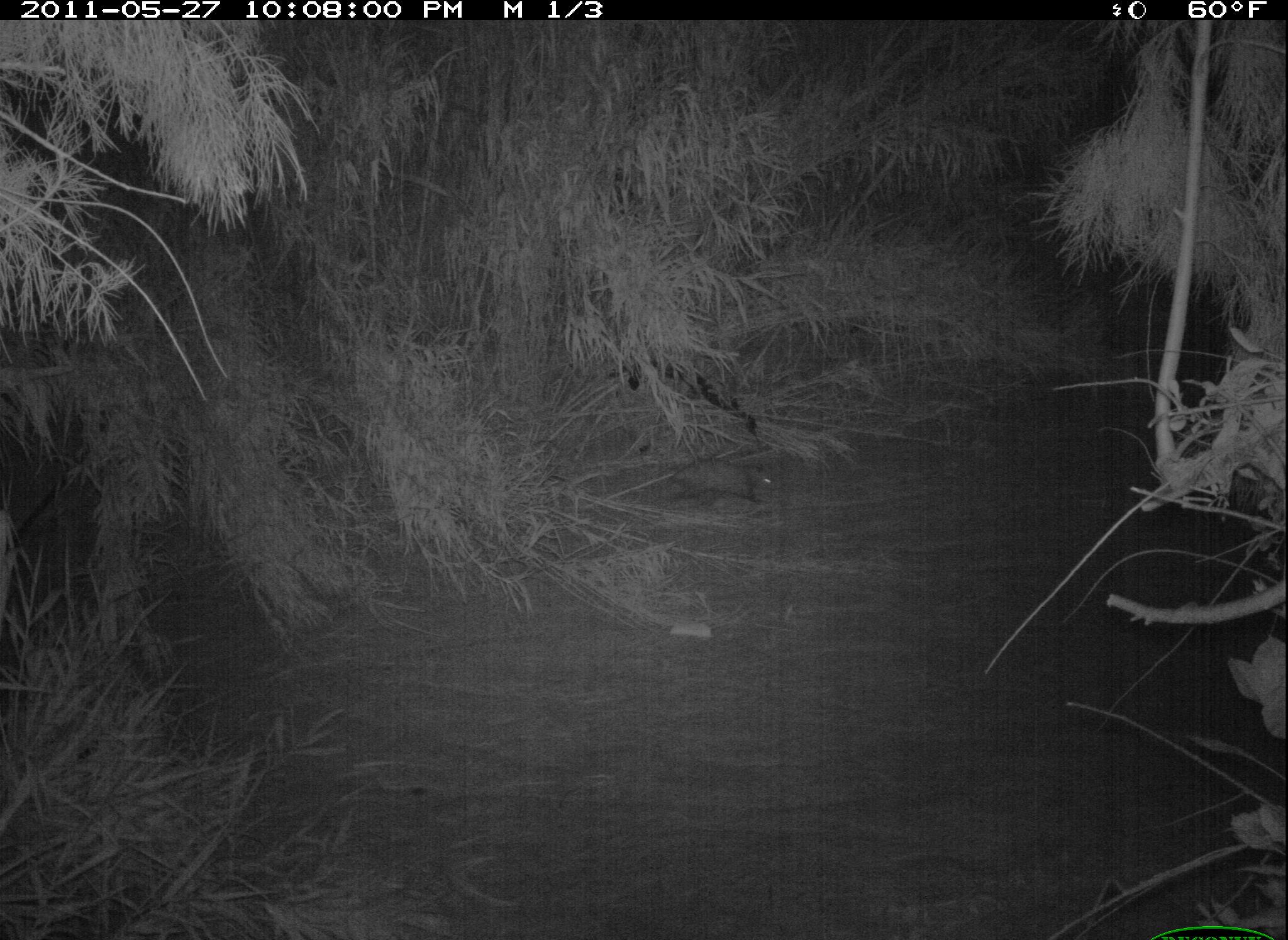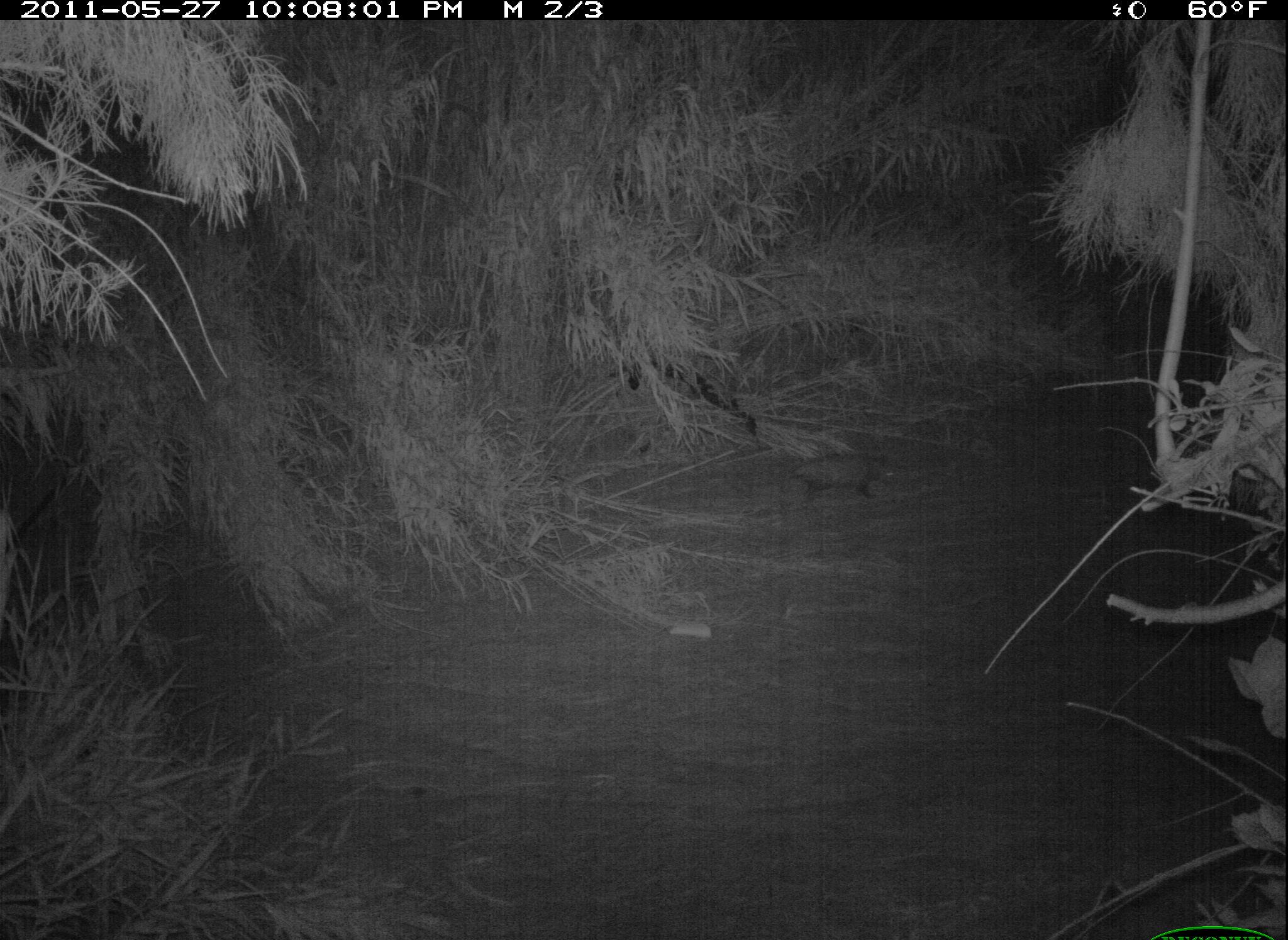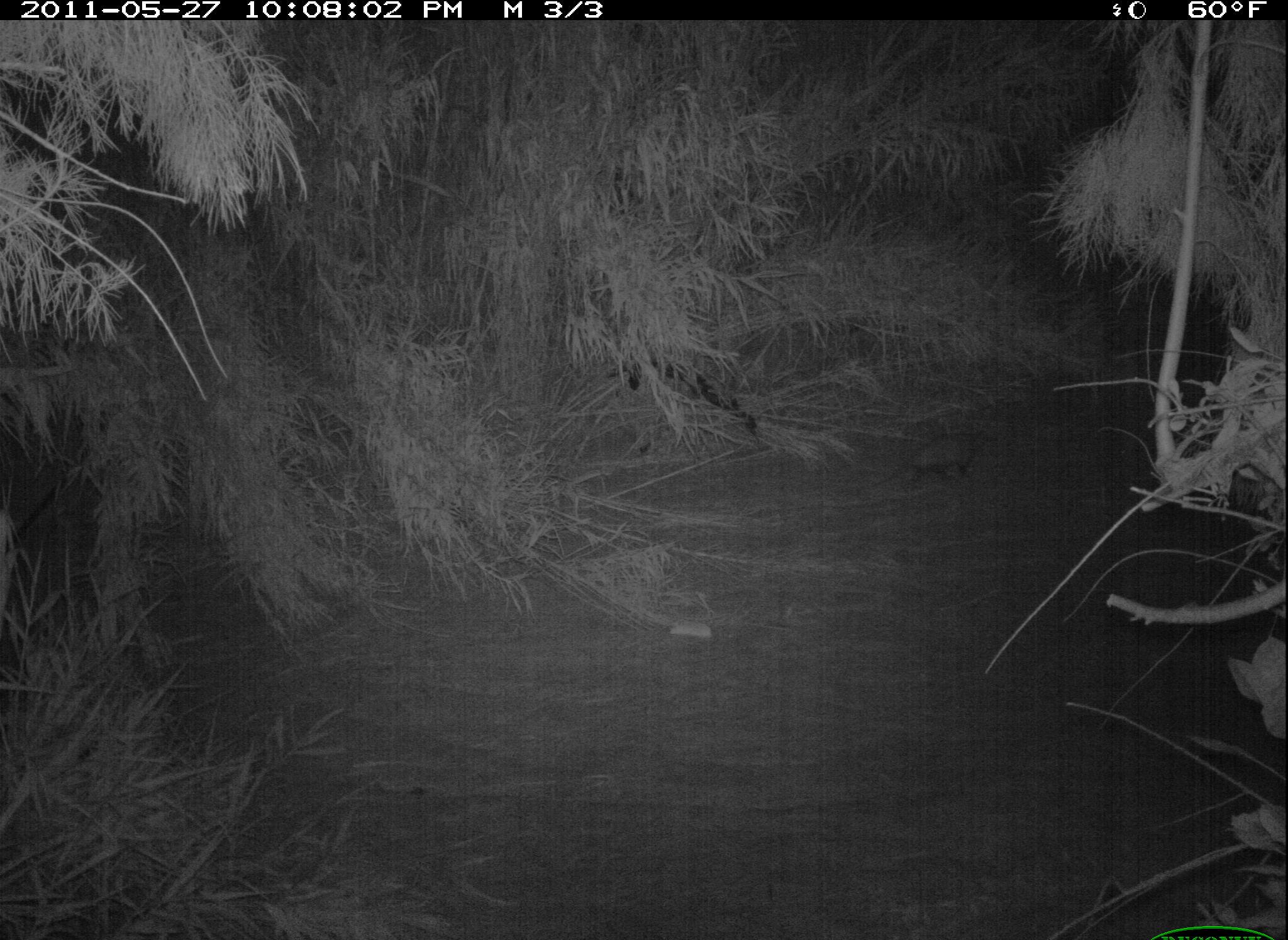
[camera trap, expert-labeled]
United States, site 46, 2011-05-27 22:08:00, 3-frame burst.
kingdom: Animalia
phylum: Chordata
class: Mammalia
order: Didelphimorphia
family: Didelphidae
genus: Didelphis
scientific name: Didelphis virginiana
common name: virginia opossum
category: opossum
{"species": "opossum (virginia opossum) (Didelphis virginiana)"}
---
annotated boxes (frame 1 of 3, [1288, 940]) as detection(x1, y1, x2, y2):
opossum: detection(604, 451, 779, 523)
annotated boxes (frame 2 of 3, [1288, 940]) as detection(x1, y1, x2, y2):
opossum: detection(781, 446, 908, 512)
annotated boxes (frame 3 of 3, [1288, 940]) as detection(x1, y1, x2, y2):
opossum: detection(873, 420, 1005, 504)